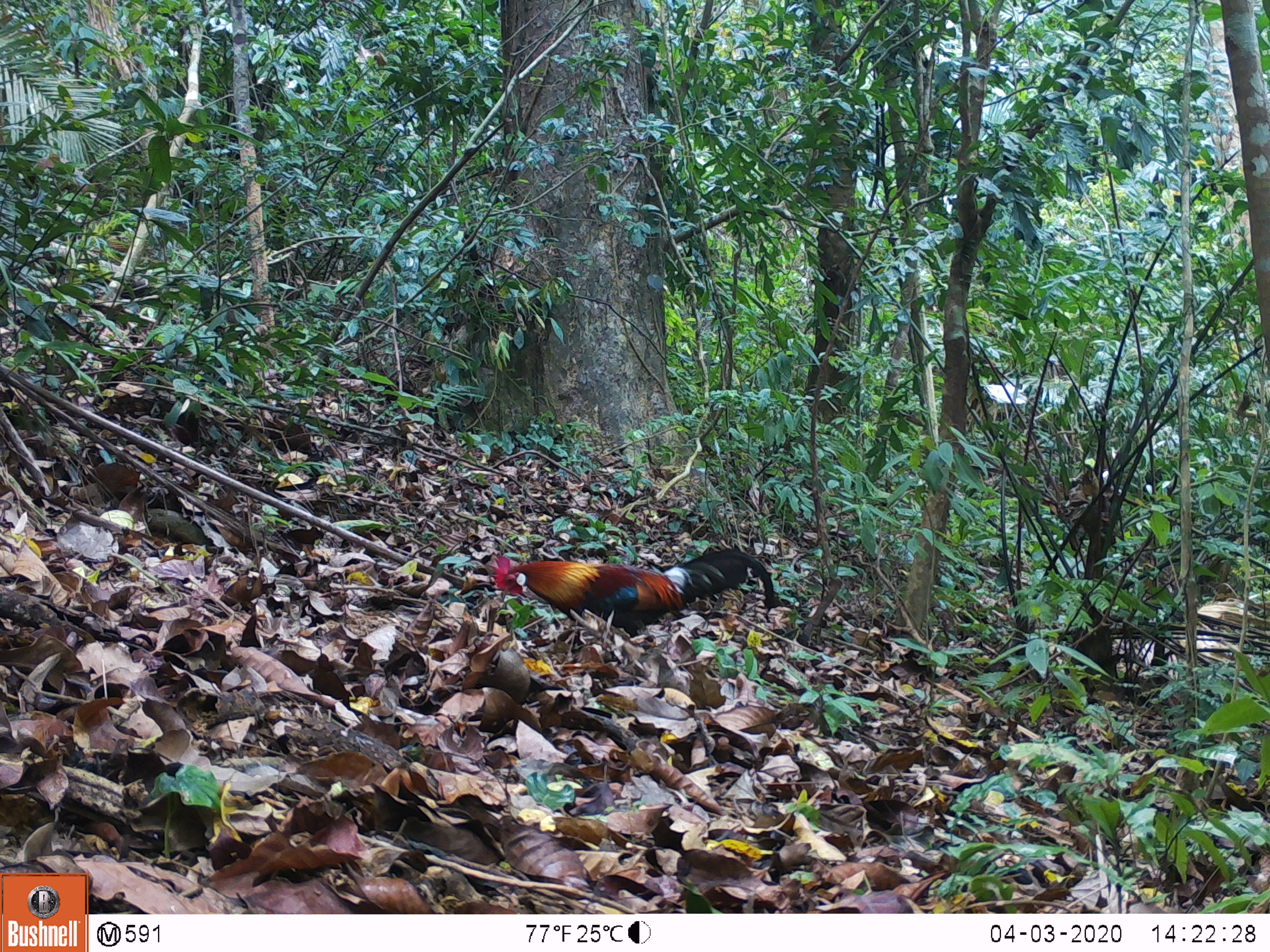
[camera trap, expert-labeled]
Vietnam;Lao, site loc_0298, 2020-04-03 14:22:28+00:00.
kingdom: Animalia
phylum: Chordata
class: Aves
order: Galliformes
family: Phasianidae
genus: Gallus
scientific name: Gallus gallus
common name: red junglefowl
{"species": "red junglefowl (Gallus gallus)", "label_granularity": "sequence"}